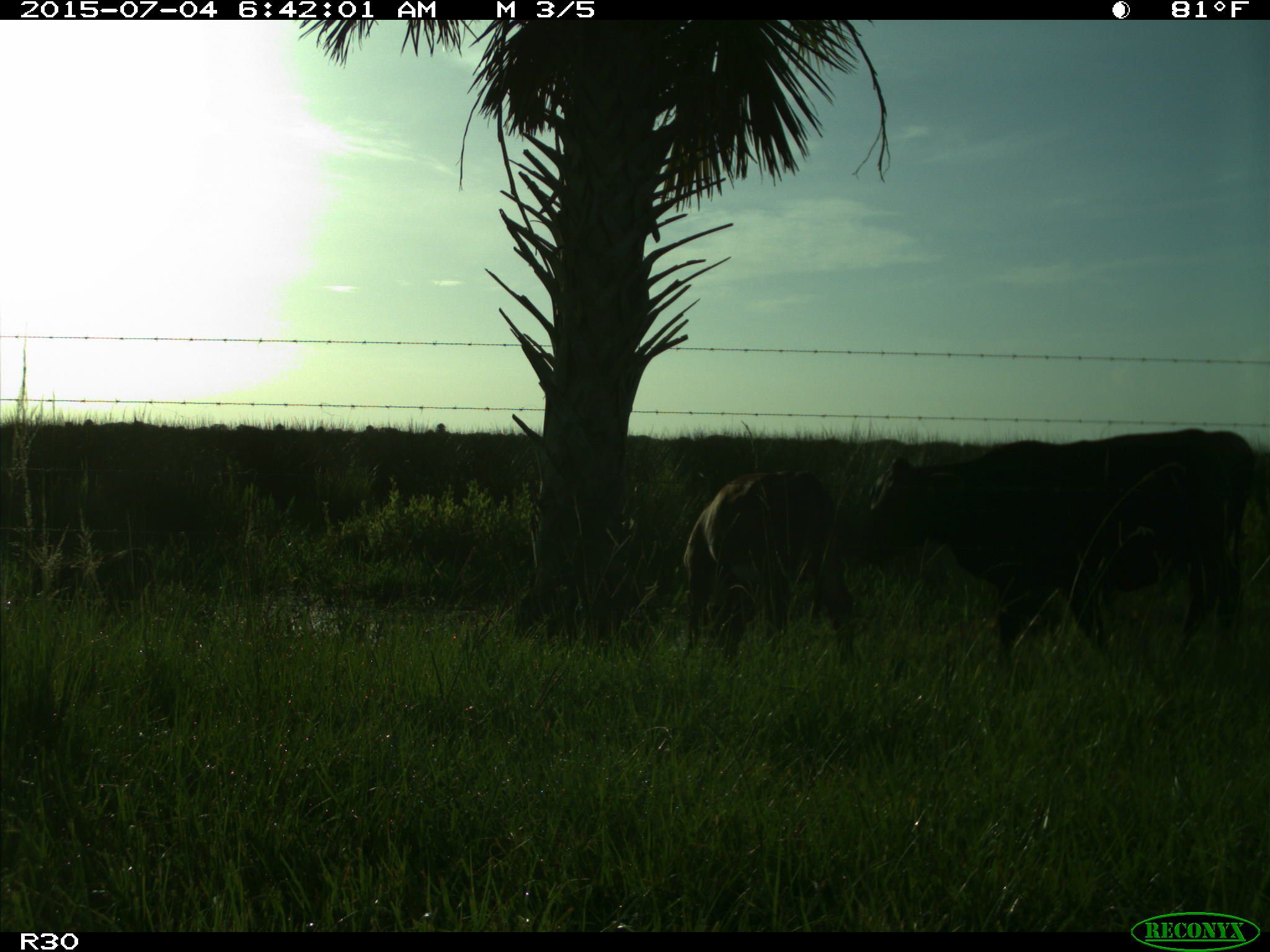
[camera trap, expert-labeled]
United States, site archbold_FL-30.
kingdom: Animalia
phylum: Chordata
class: Mammalia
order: Artiodactyla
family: Bovidae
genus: Bos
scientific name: Bos taurus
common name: domestic cow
Bos taurus (domestic cow).